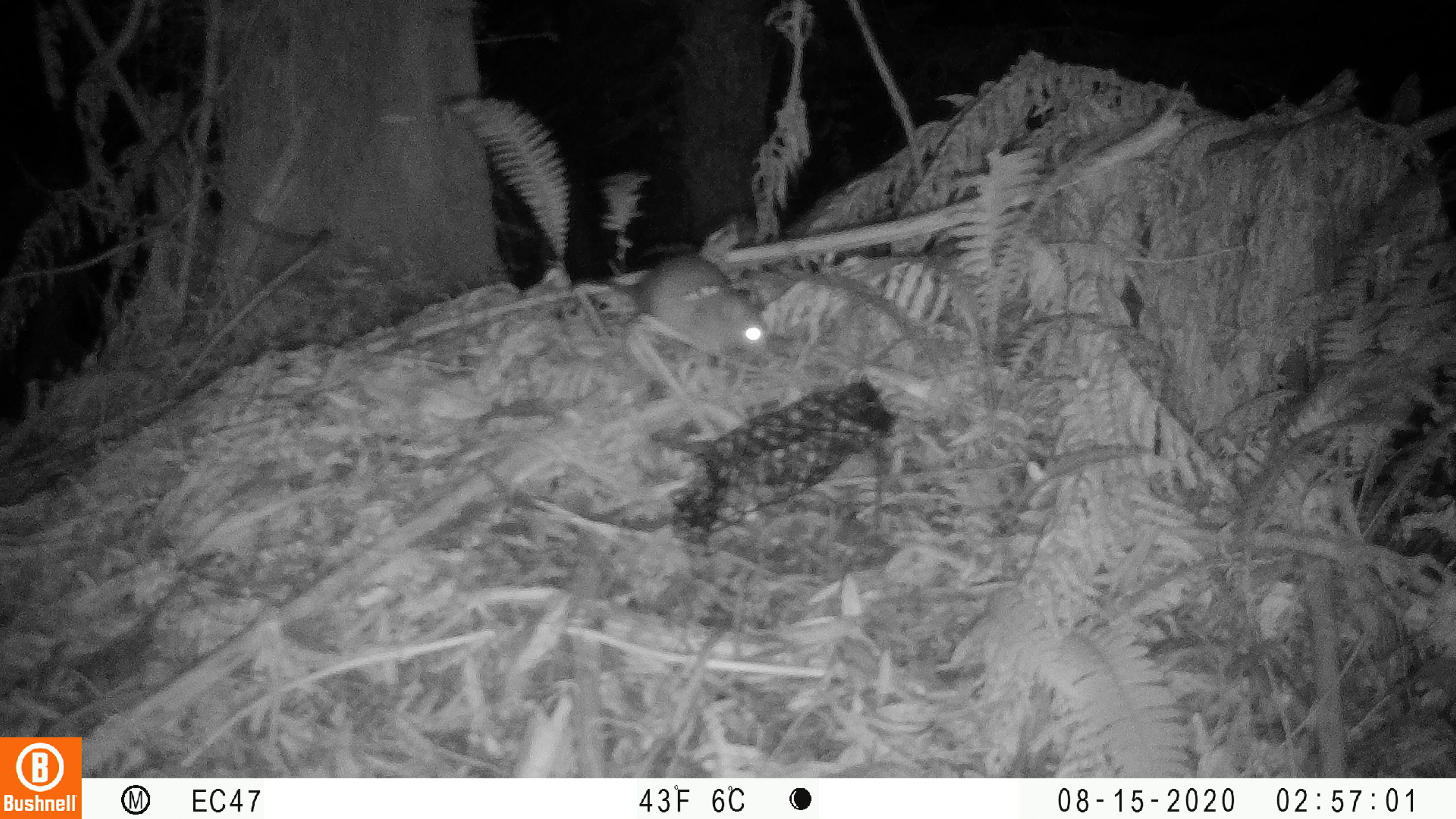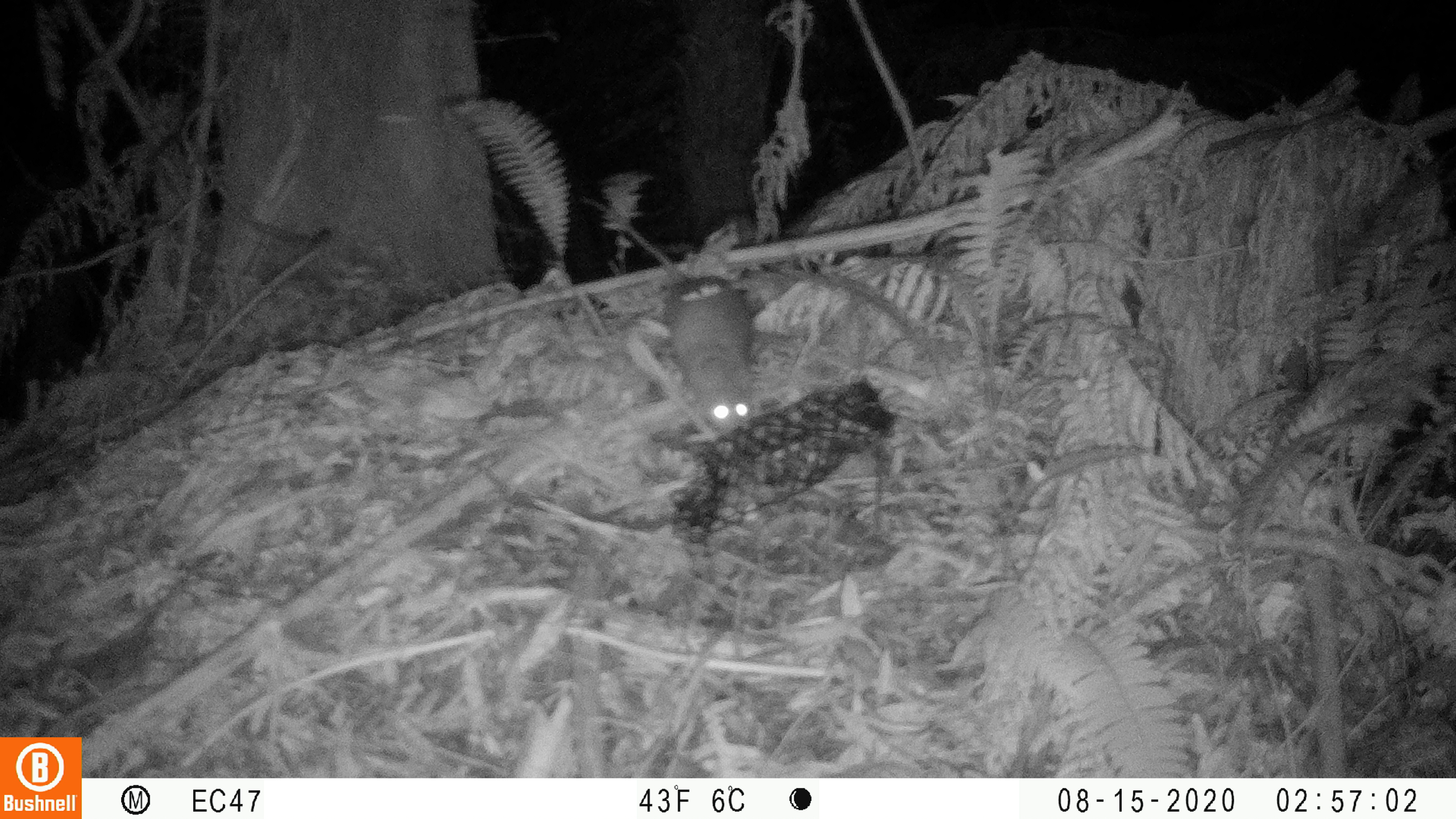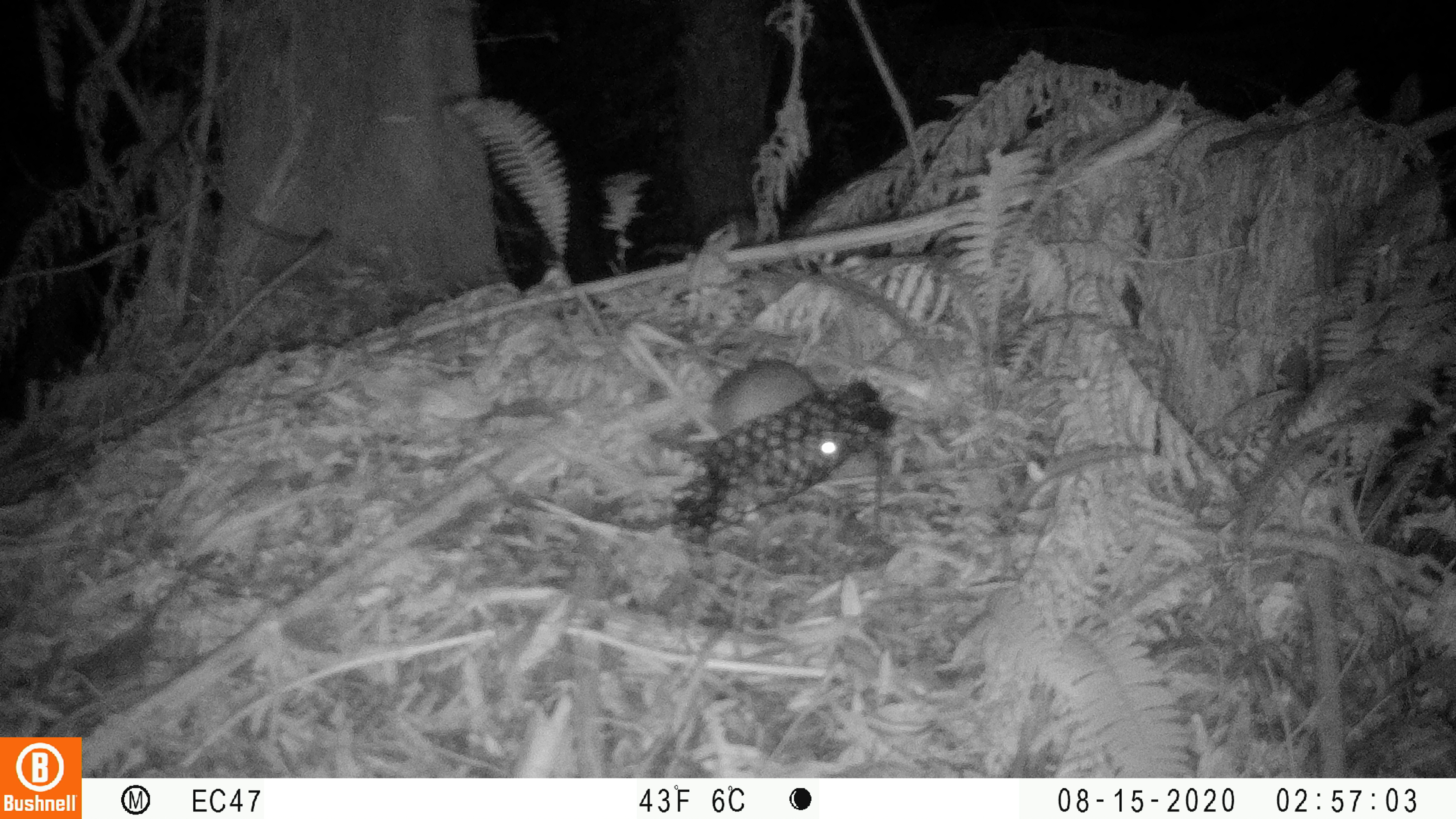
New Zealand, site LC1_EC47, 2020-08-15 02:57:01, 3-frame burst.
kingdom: Animalia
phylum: Chordata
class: Mammalia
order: Rodentia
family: Muridae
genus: Rattus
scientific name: Rattus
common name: rat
Rat (Rattus).